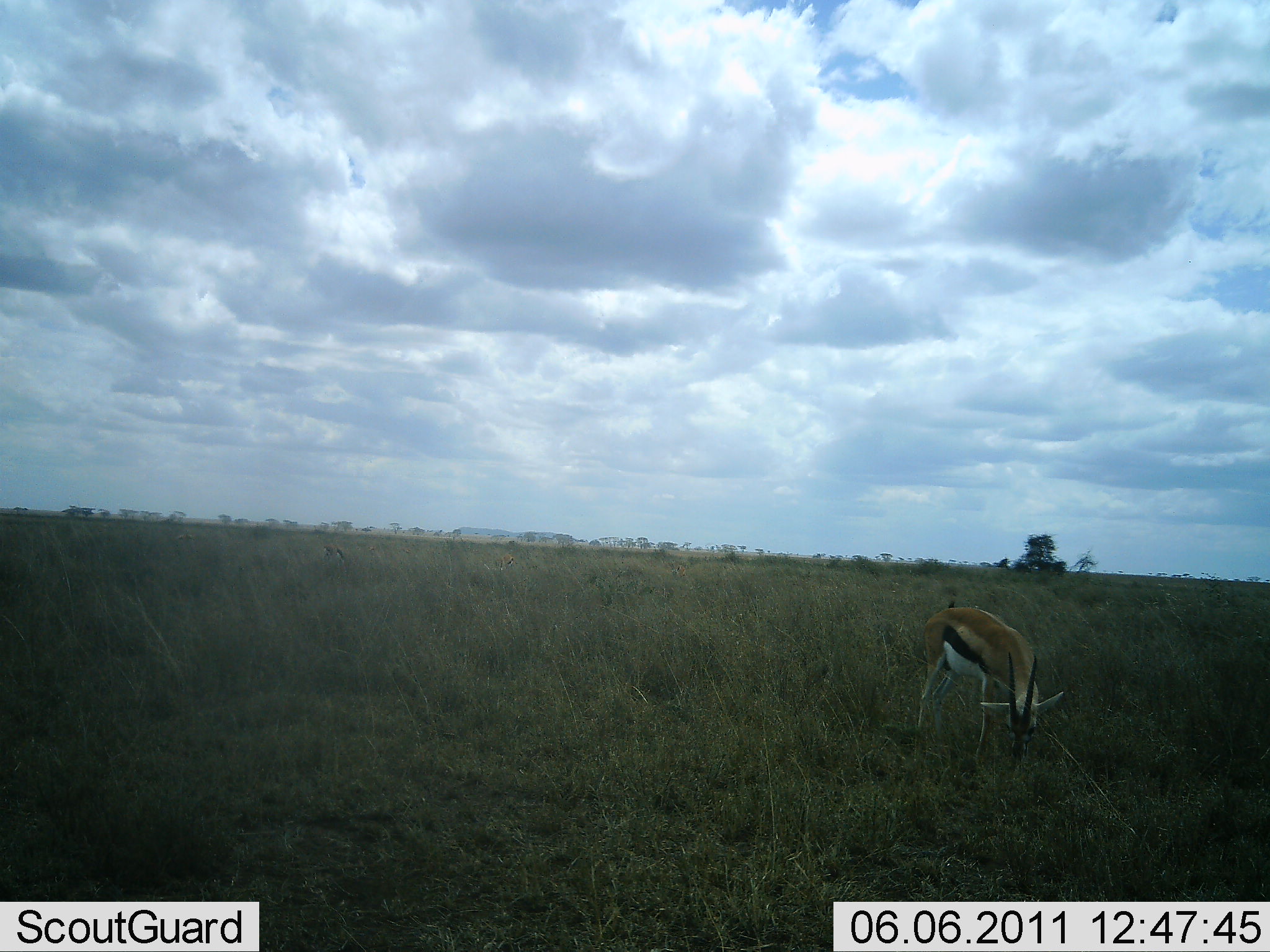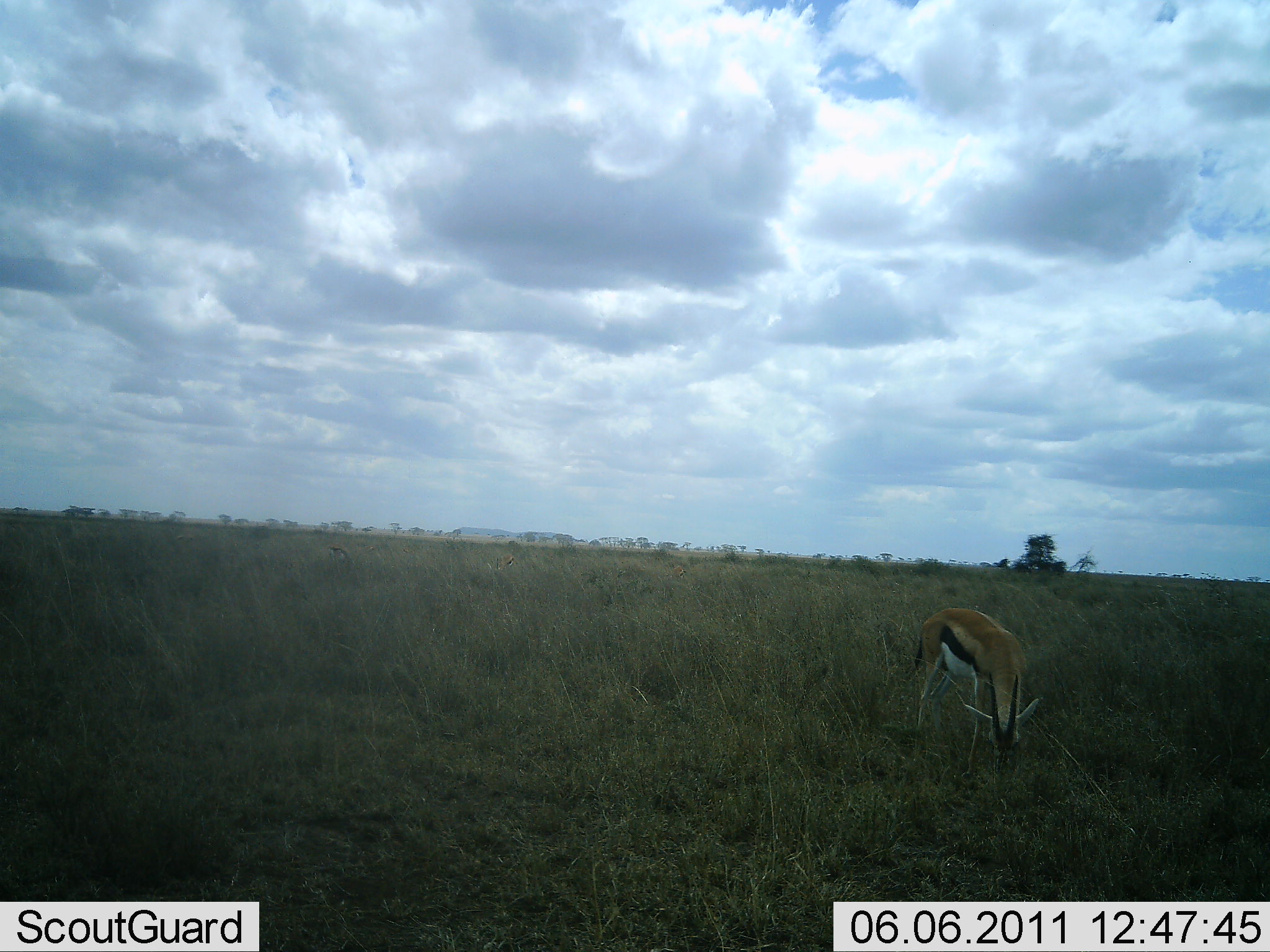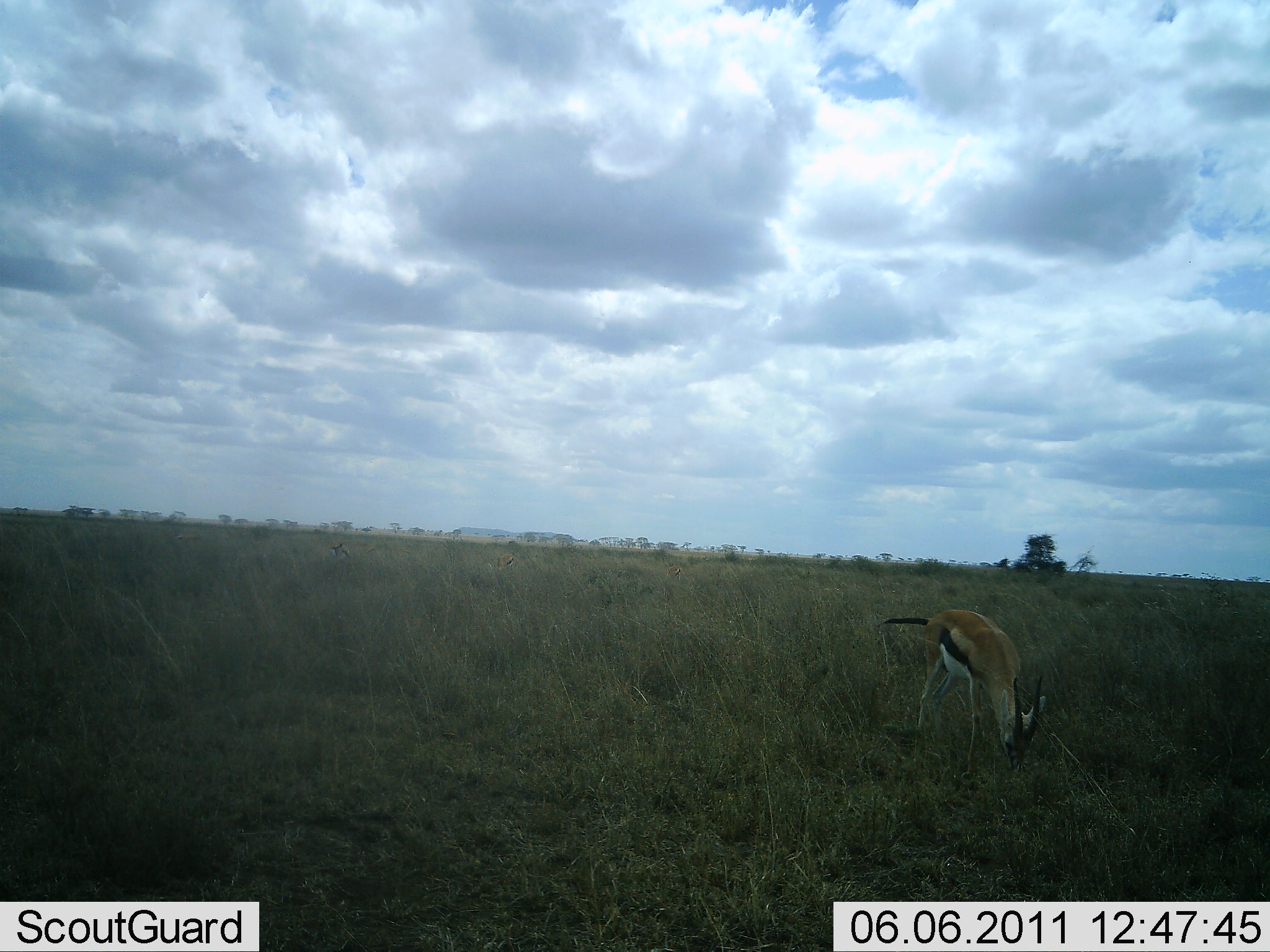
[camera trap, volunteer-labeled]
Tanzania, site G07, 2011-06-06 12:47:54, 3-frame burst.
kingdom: Animalia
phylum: Chordata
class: Mammalia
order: Artiodactyla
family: Bovidae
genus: Eudorcas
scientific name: Eudorcas thomsonii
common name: thomson's gazelle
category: gazellethomsons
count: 1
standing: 12%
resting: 0%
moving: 0%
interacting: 0%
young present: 0%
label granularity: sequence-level